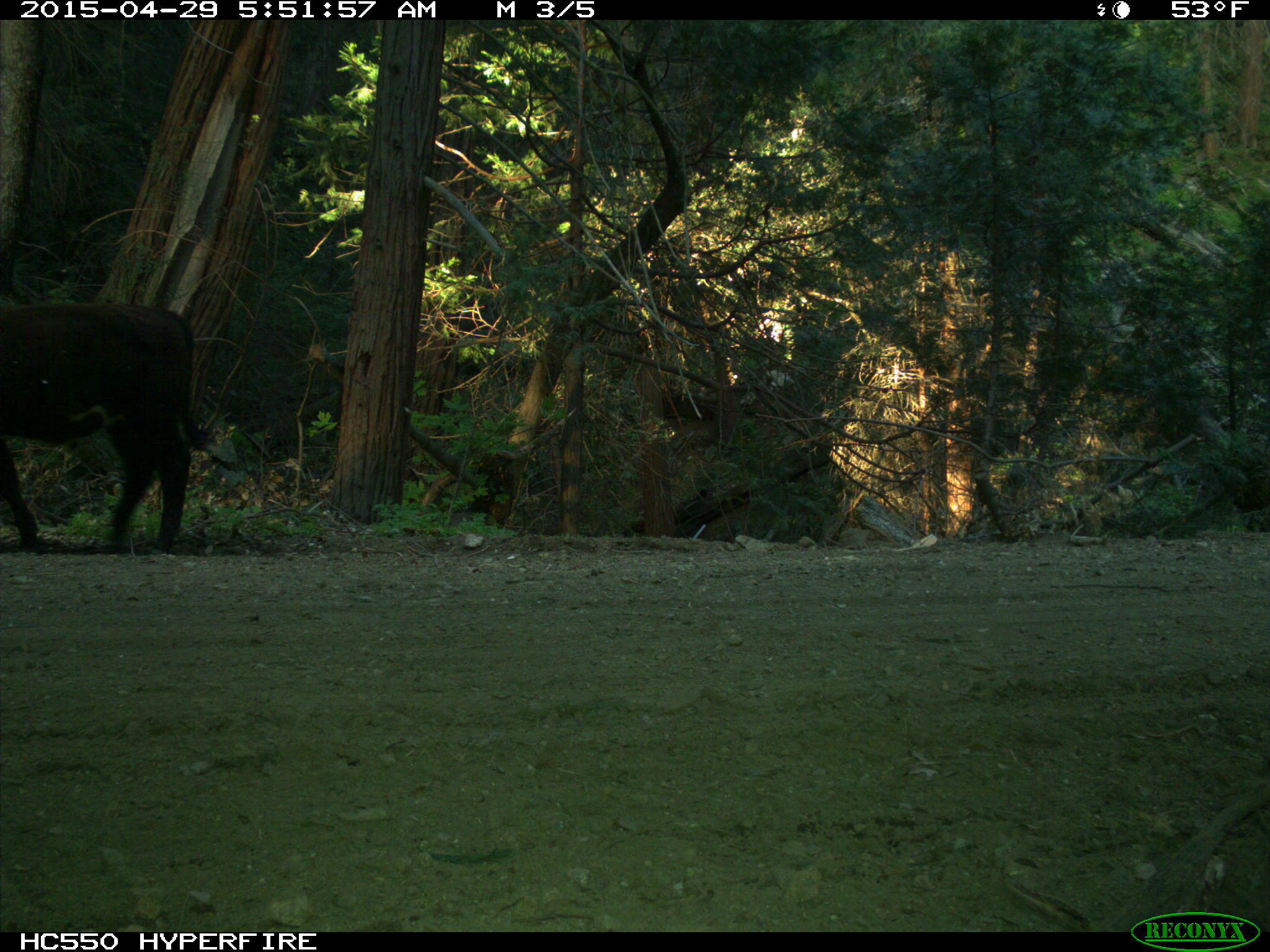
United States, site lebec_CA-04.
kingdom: Animalia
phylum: Chordata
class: Mammalia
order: Artiodactyla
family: Bovidae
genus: Bos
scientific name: Bos taurus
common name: domestic cow